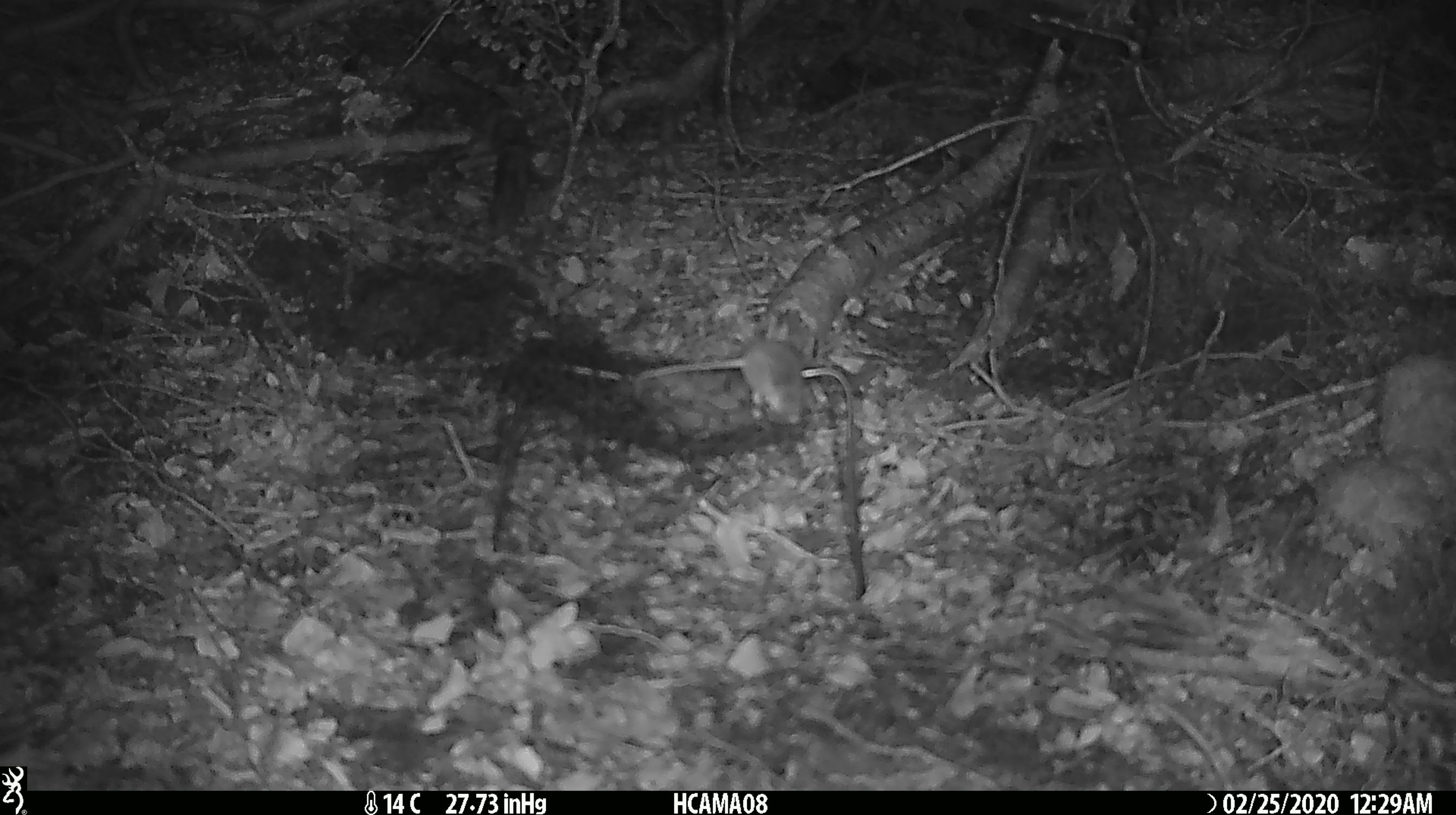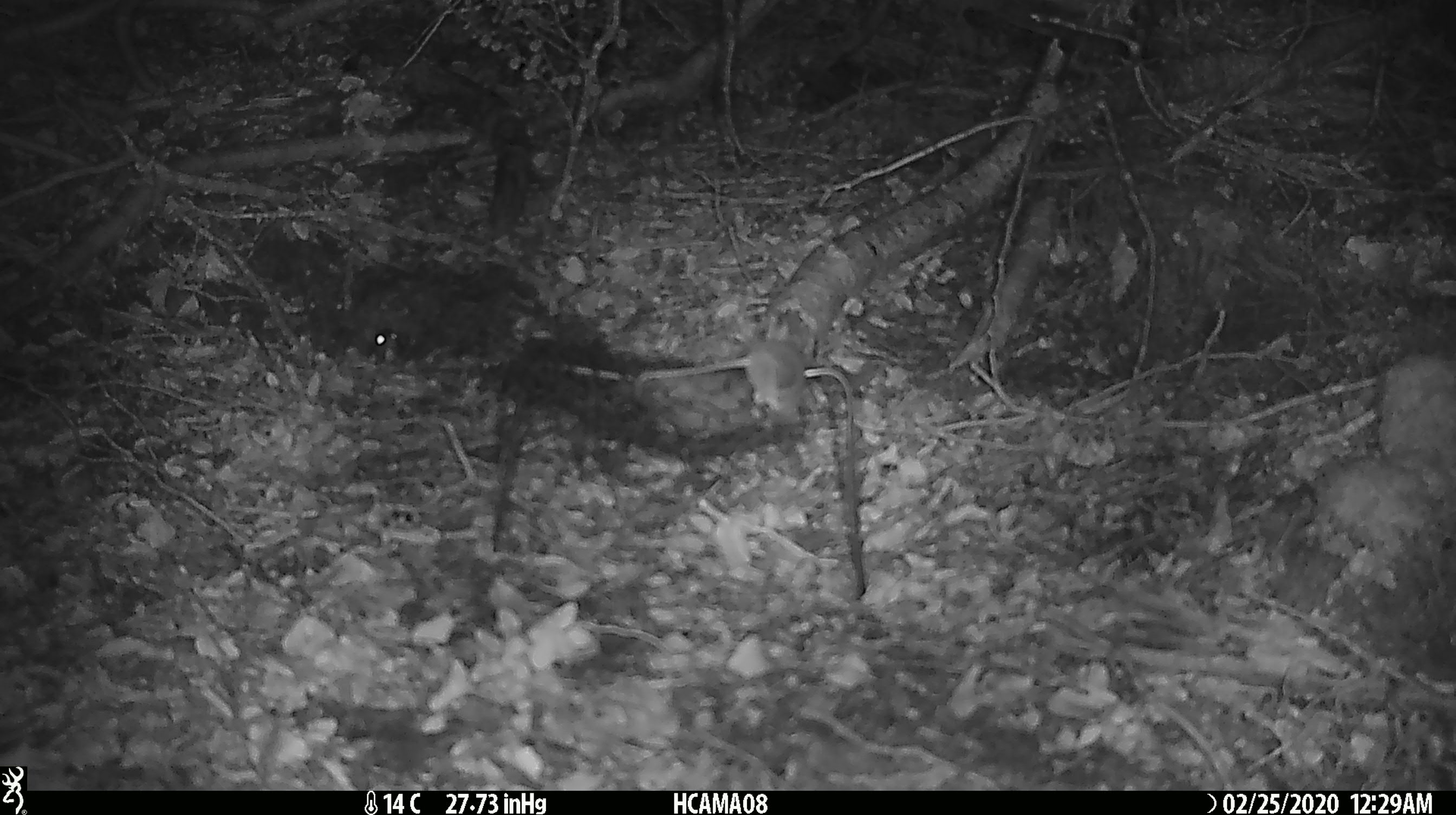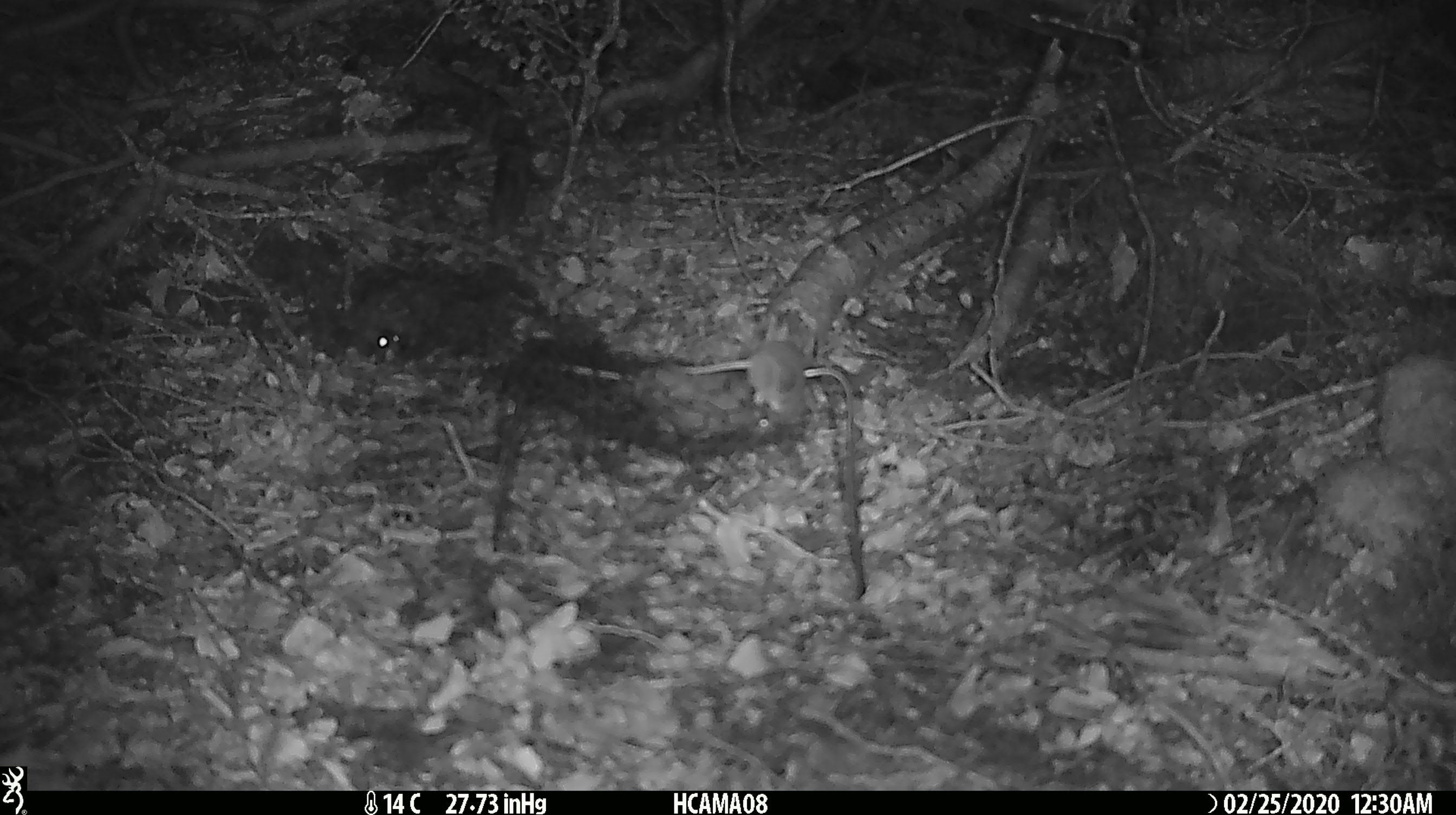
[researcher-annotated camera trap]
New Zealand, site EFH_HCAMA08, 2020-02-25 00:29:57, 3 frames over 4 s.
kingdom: Animalia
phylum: Chordata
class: Mammalia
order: Rodentia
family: Muridae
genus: Mus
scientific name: Mus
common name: mouse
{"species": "mouse (Mus)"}